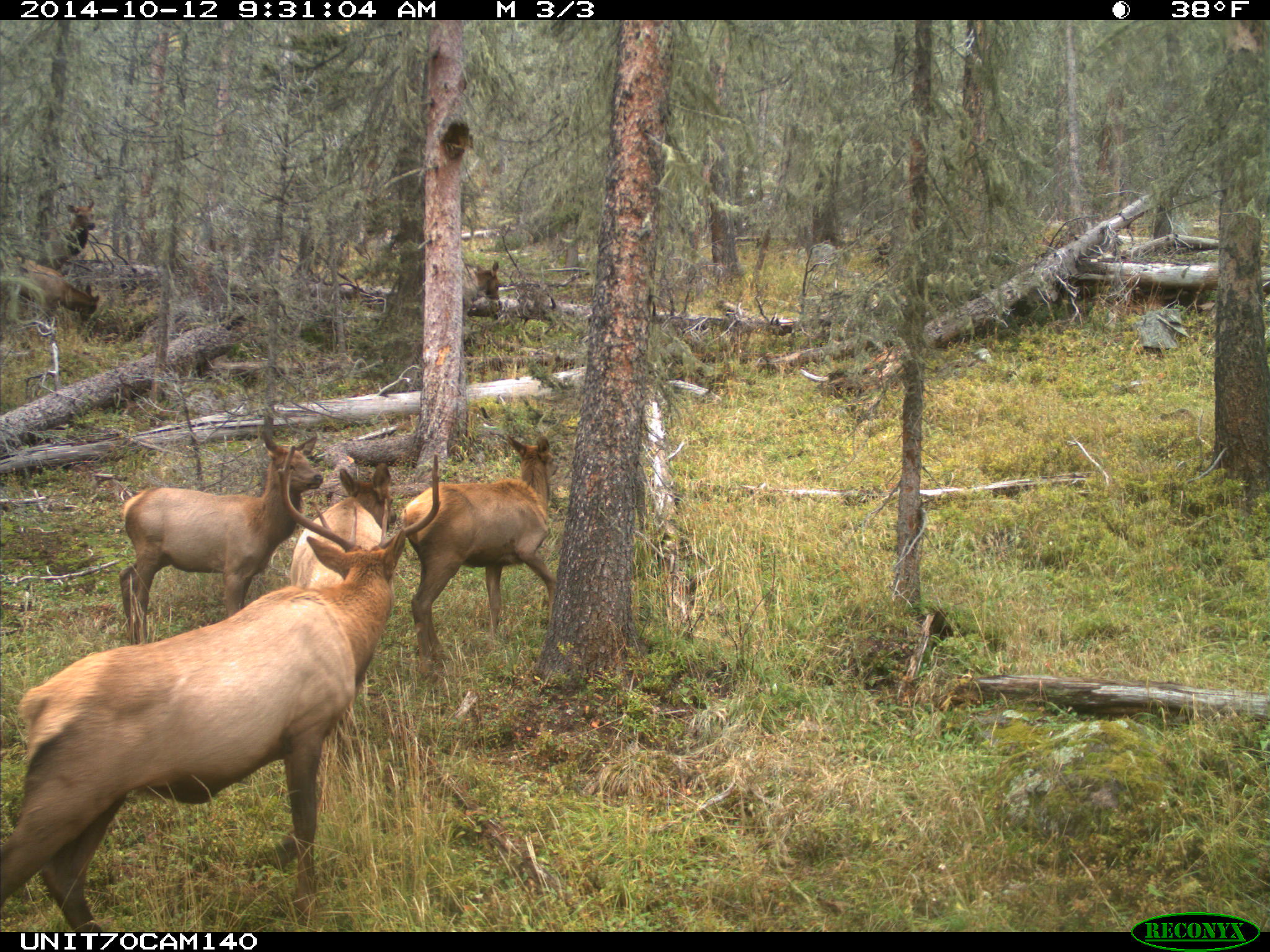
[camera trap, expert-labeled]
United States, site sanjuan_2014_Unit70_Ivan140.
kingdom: Animalia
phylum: Chordata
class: Mammalia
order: Artiodactyla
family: Cervidae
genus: Cervus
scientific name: Cervus elaphus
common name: red deer